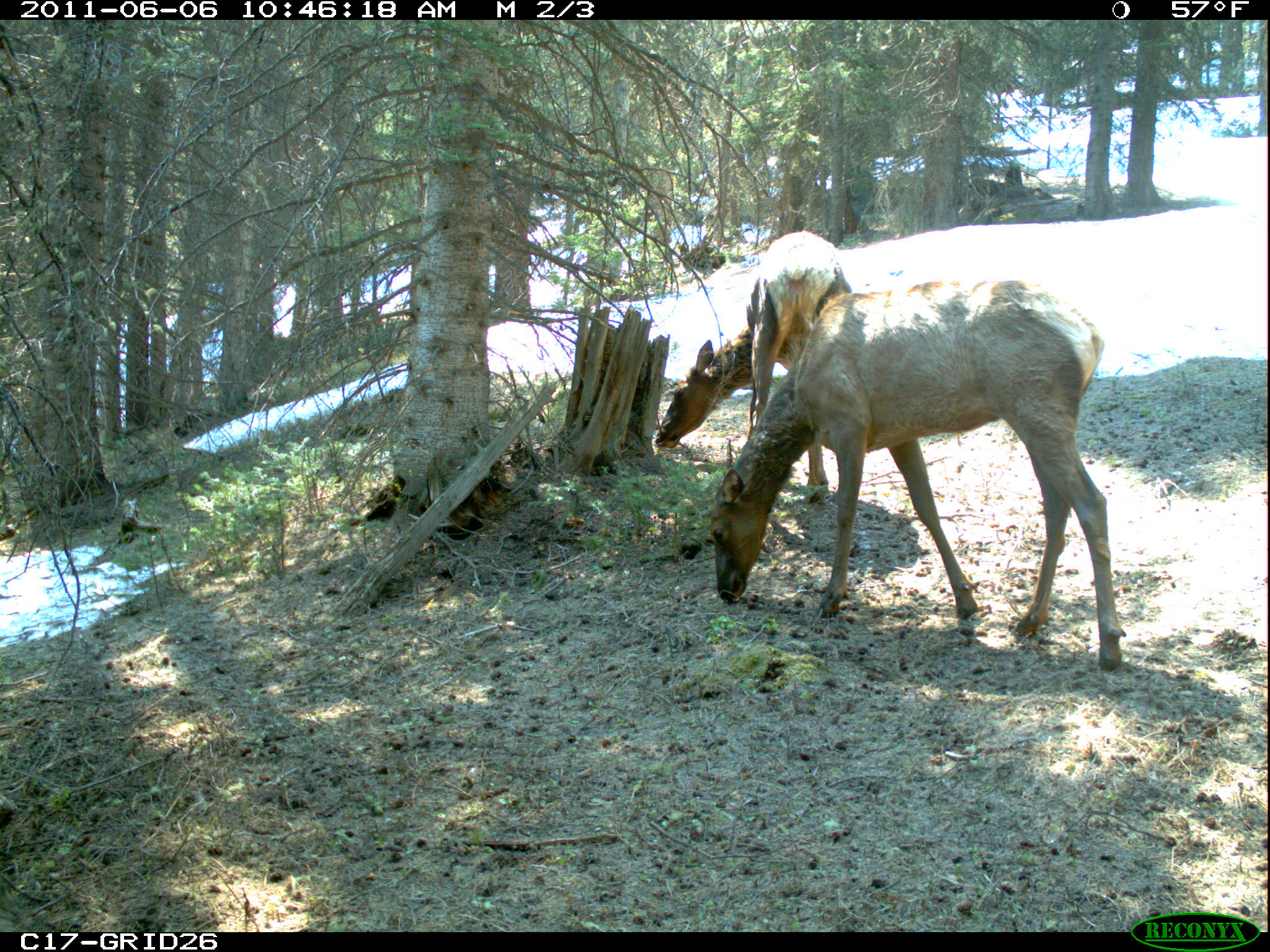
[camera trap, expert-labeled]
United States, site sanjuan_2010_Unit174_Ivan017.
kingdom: Animalia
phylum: Chordata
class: Mammalia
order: Artiodactyla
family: Cervidae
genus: Cervus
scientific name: Cervus elaphus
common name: red deer